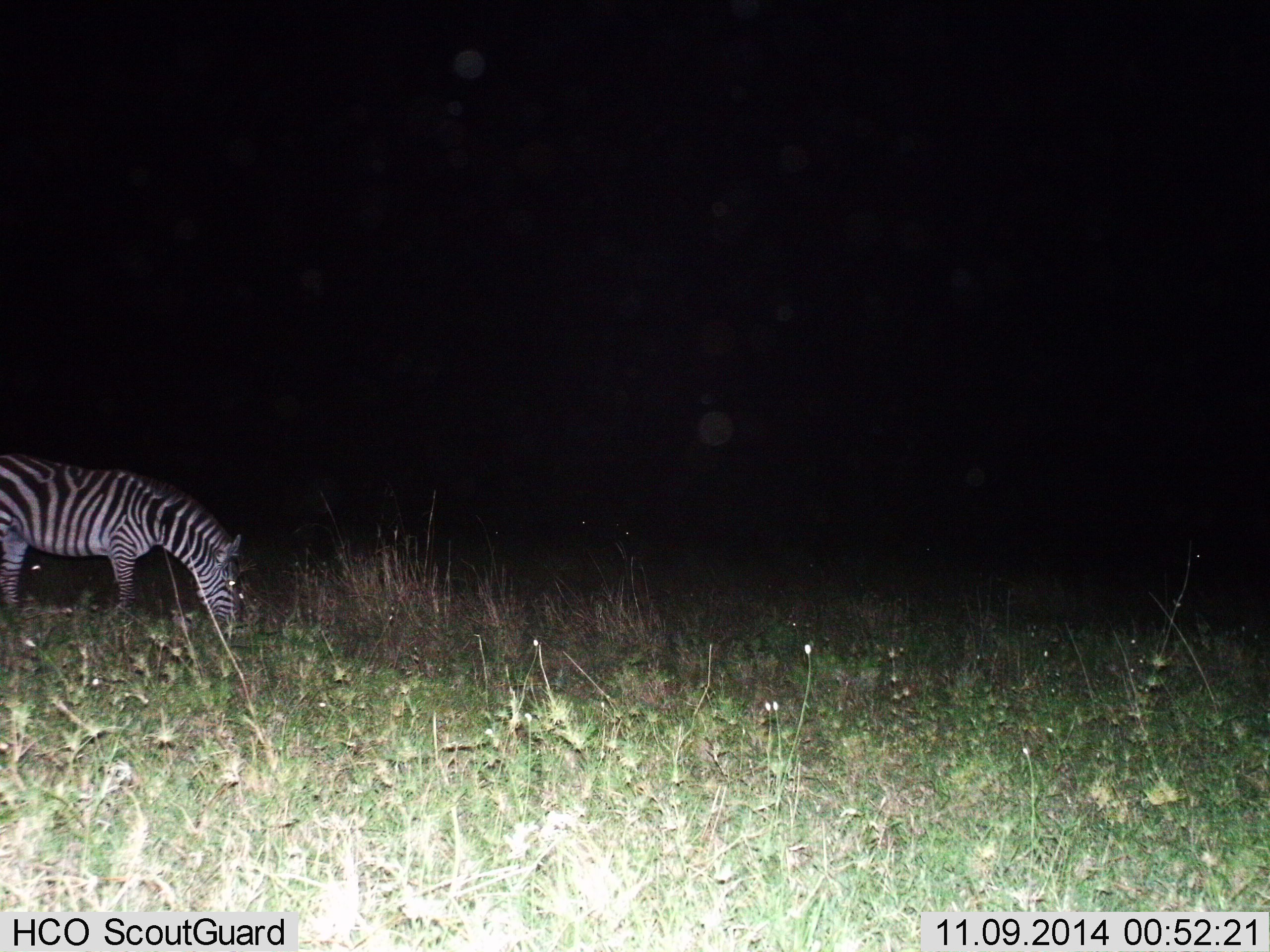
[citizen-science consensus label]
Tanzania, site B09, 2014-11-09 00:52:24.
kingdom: Animalia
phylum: Chordata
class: Mammalia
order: Perissodactyla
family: Equidae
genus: Equus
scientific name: Equus quagga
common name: plains zebra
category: zebra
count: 1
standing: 30%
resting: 0%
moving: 0%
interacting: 0%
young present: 0%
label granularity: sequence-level